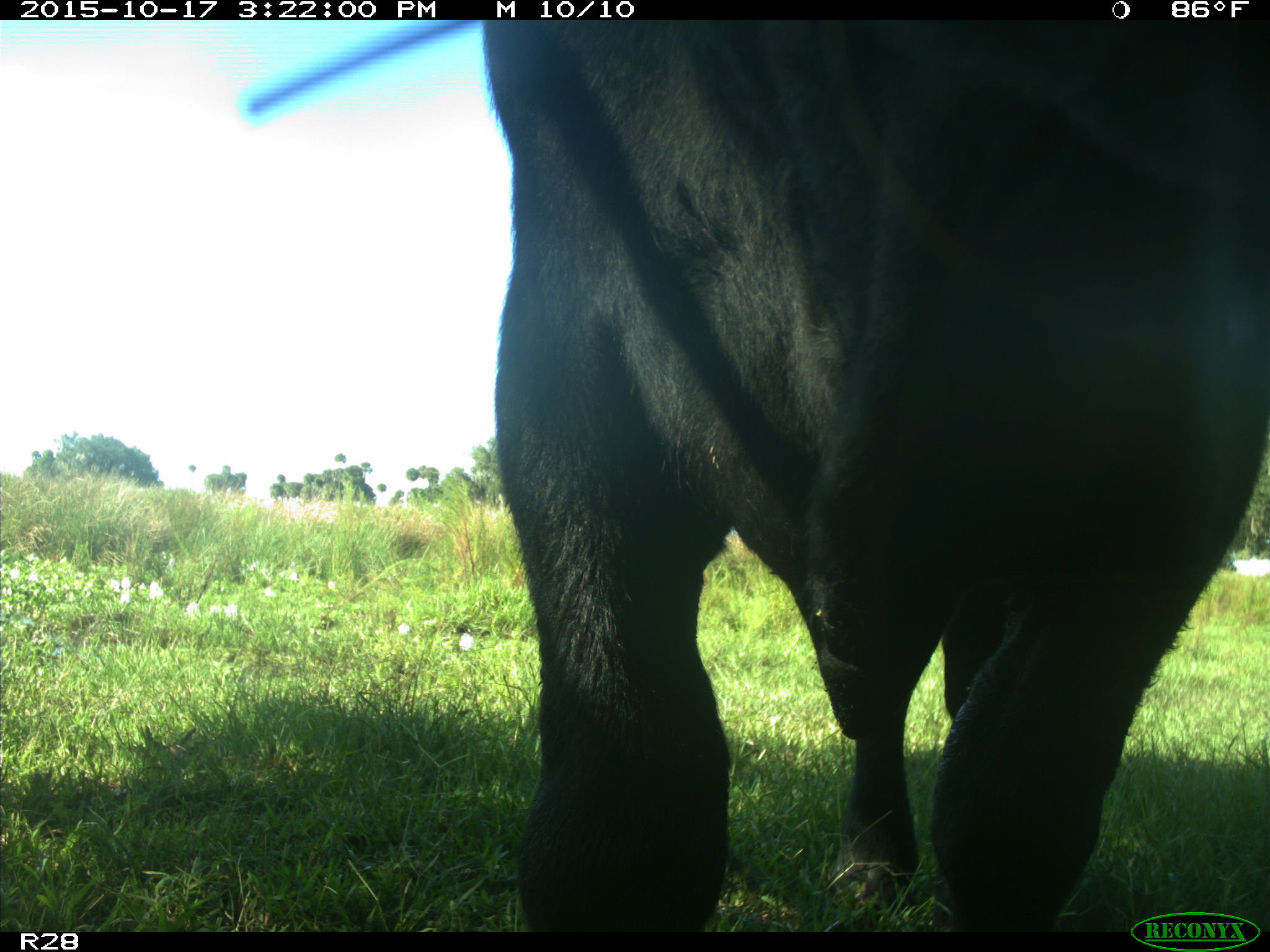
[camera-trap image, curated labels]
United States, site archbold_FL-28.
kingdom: Animalia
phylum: Chordata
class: Mammalia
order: Artiodactyla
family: Bovidae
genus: Bos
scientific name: Bos taurus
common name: domestic cow